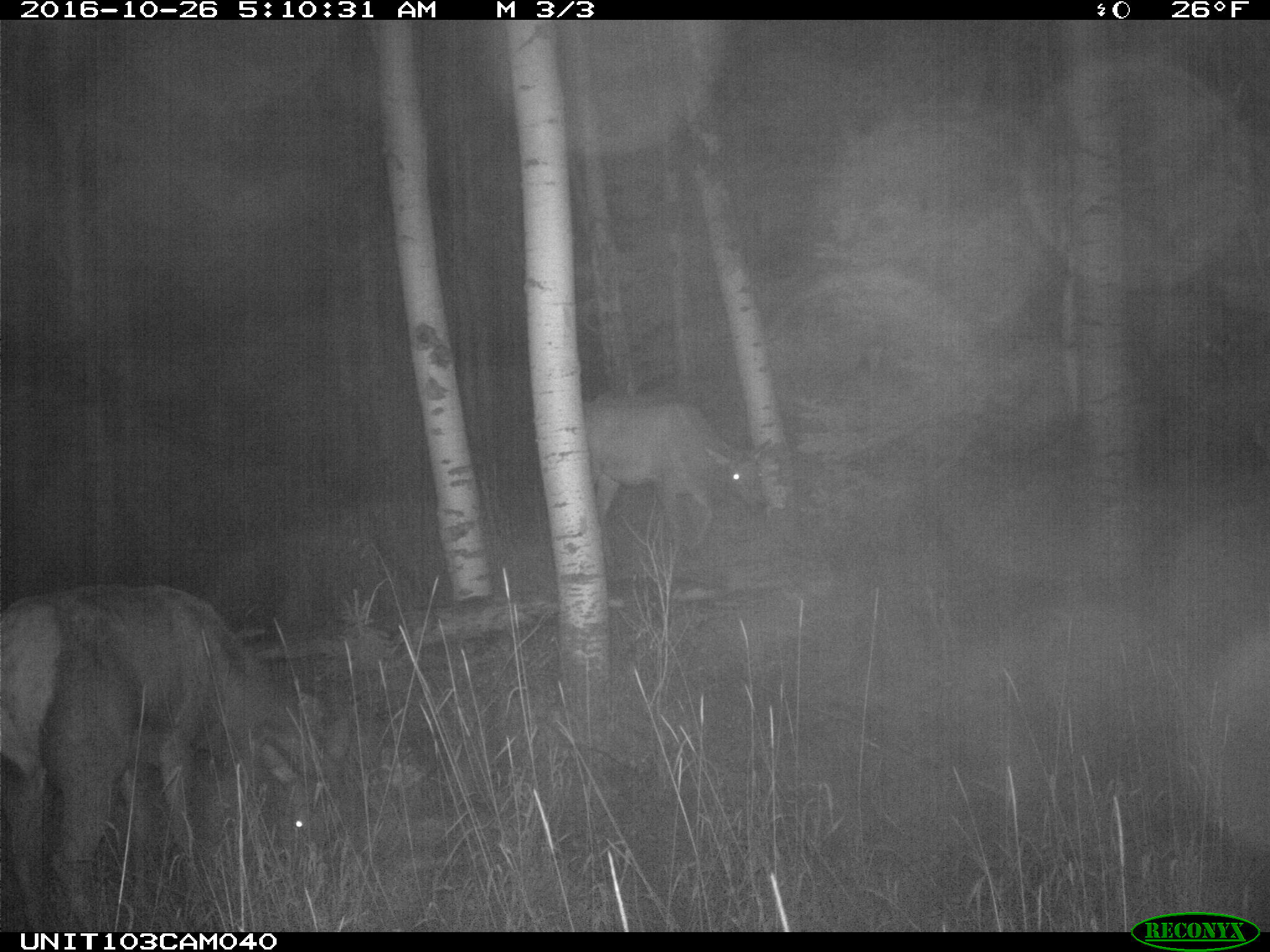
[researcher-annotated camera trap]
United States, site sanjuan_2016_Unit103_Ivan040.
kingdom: Animalia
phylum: Chordata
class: Mammalia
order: Artiodactyla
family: Cervidae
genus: Cervus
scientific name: Cervus elaphus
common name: red deer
Cervus elaphus (red deer).